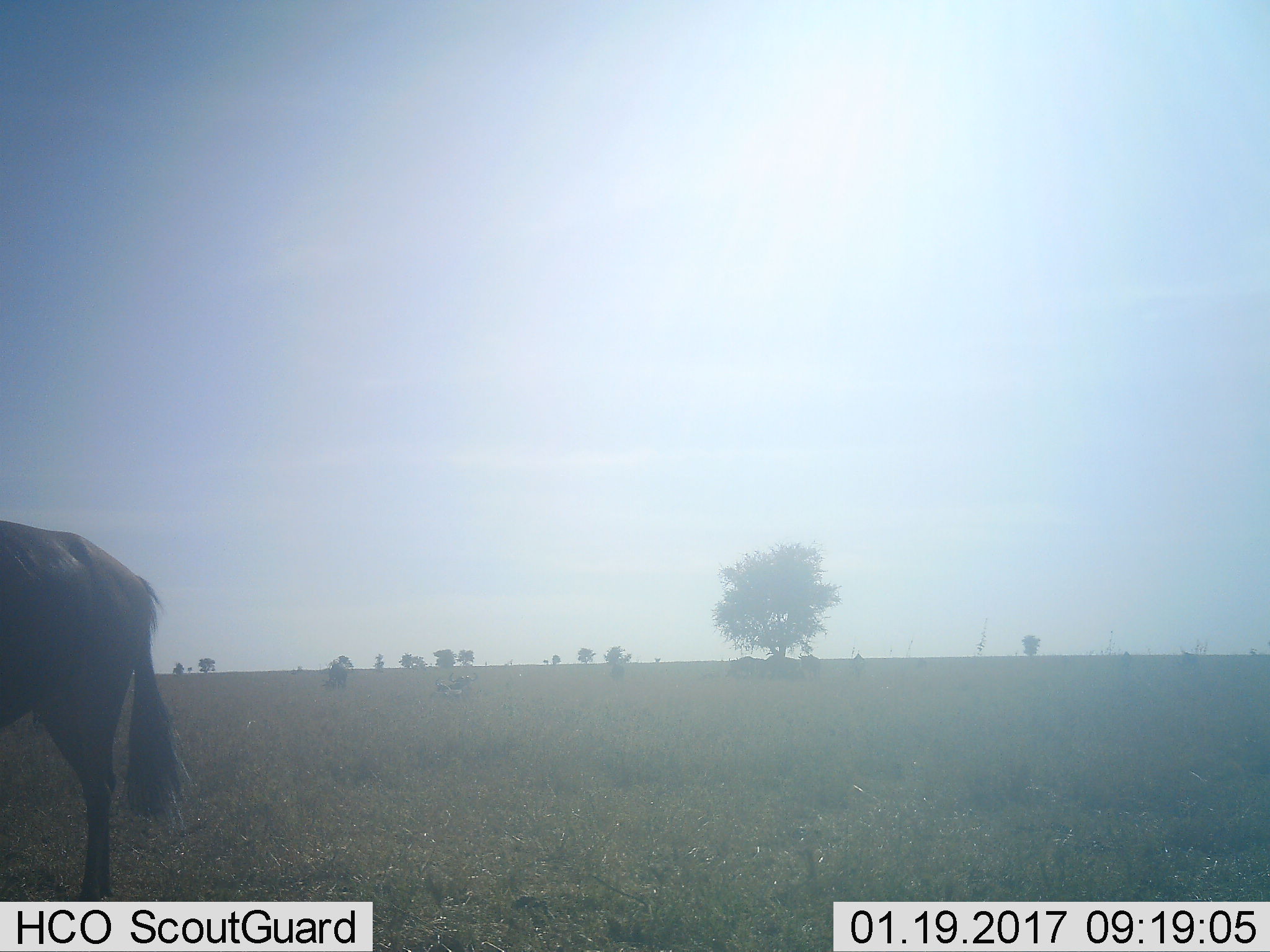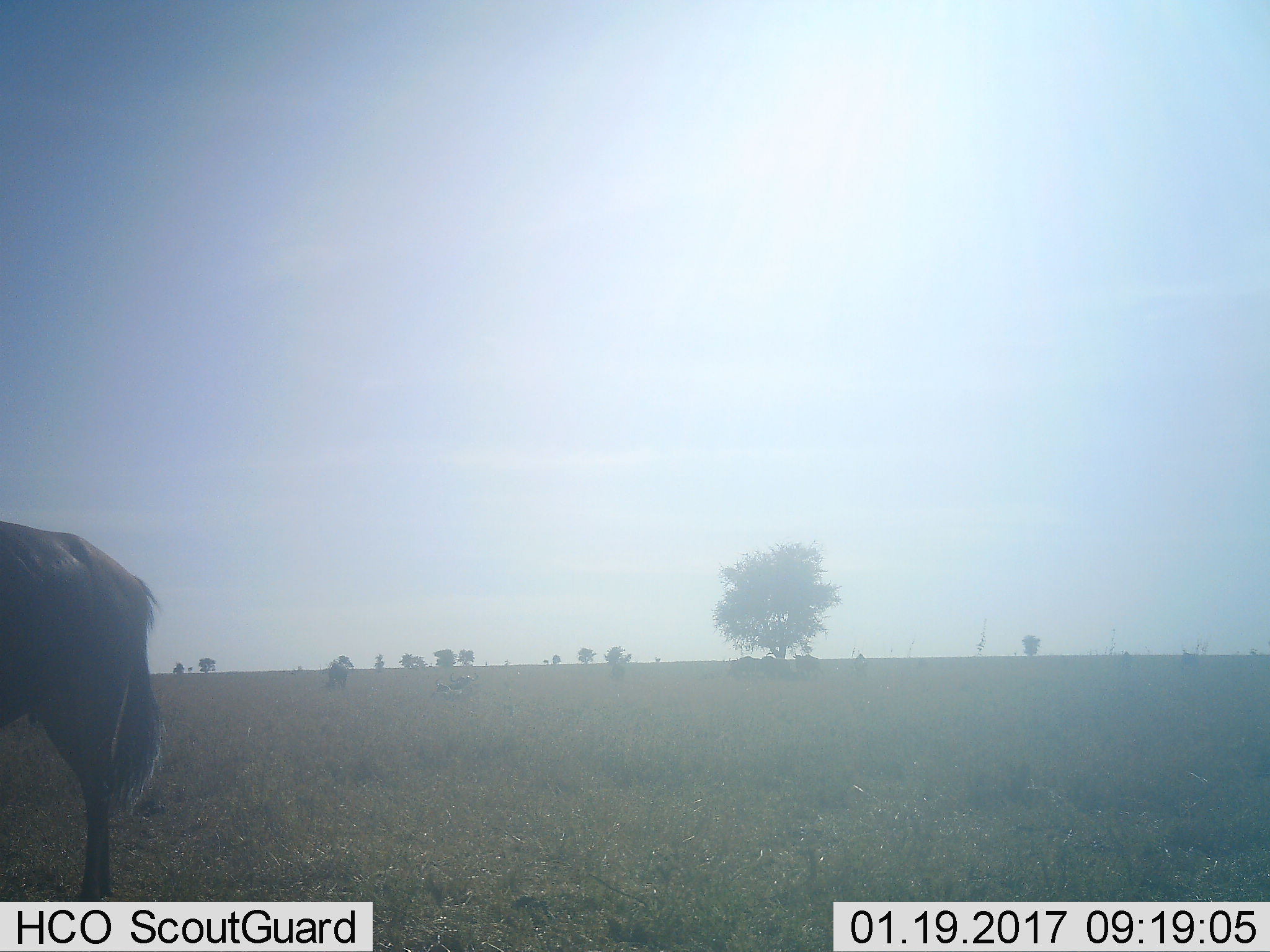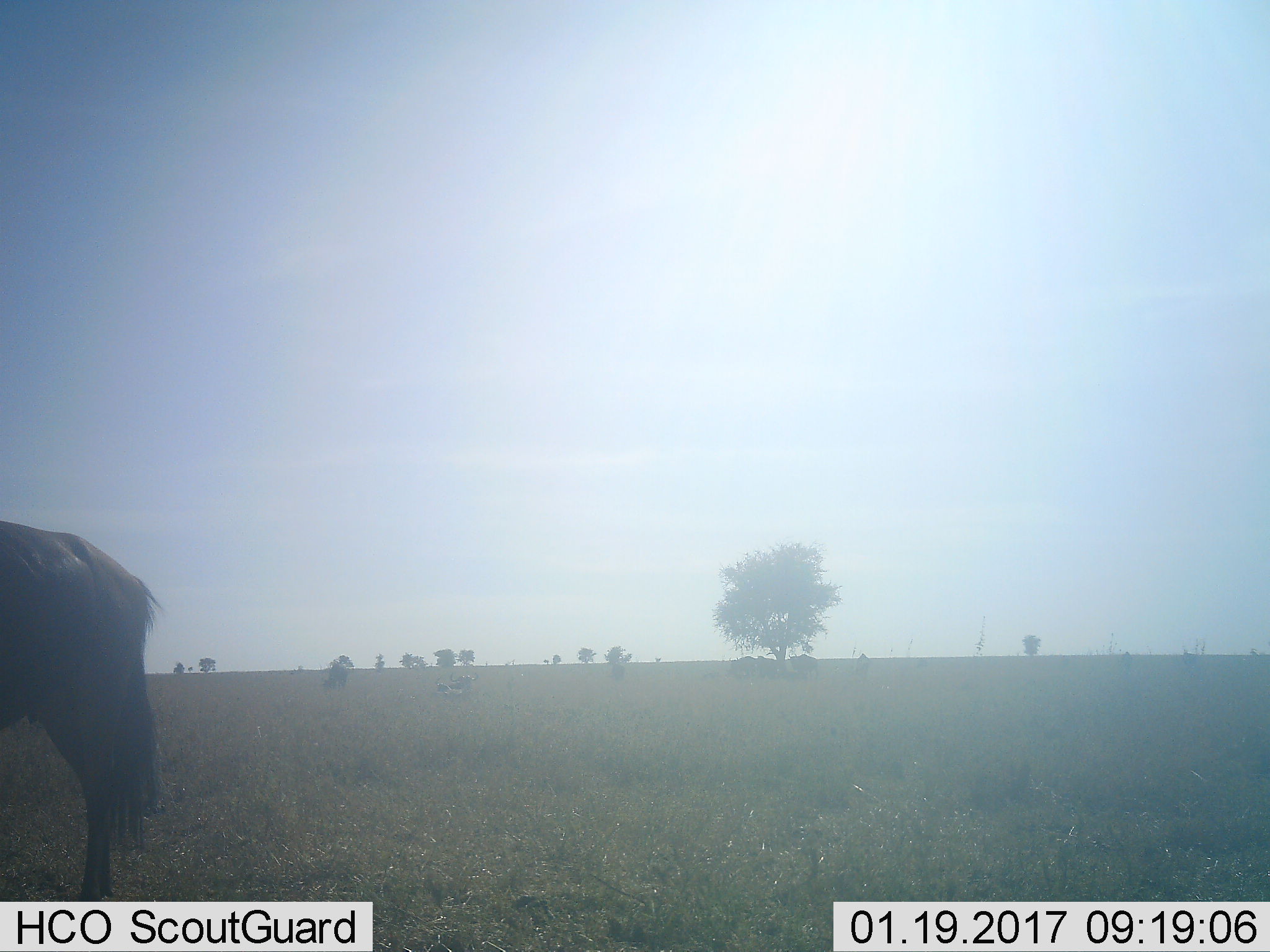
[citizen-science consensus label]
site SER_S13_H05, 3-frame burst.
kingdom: Animalia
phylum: Chordata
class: Mammalia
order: Artiodactyla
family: Bovidae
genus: Connochaetes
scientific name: Connochaetes taurinus taurinus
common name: blue wildebeest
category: wildebeestblue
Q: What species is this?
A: Wildebeestblue (blue wildebeest) (Connochaetes taurinus taurinus).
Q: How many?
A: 1.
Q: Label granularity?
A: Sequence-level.